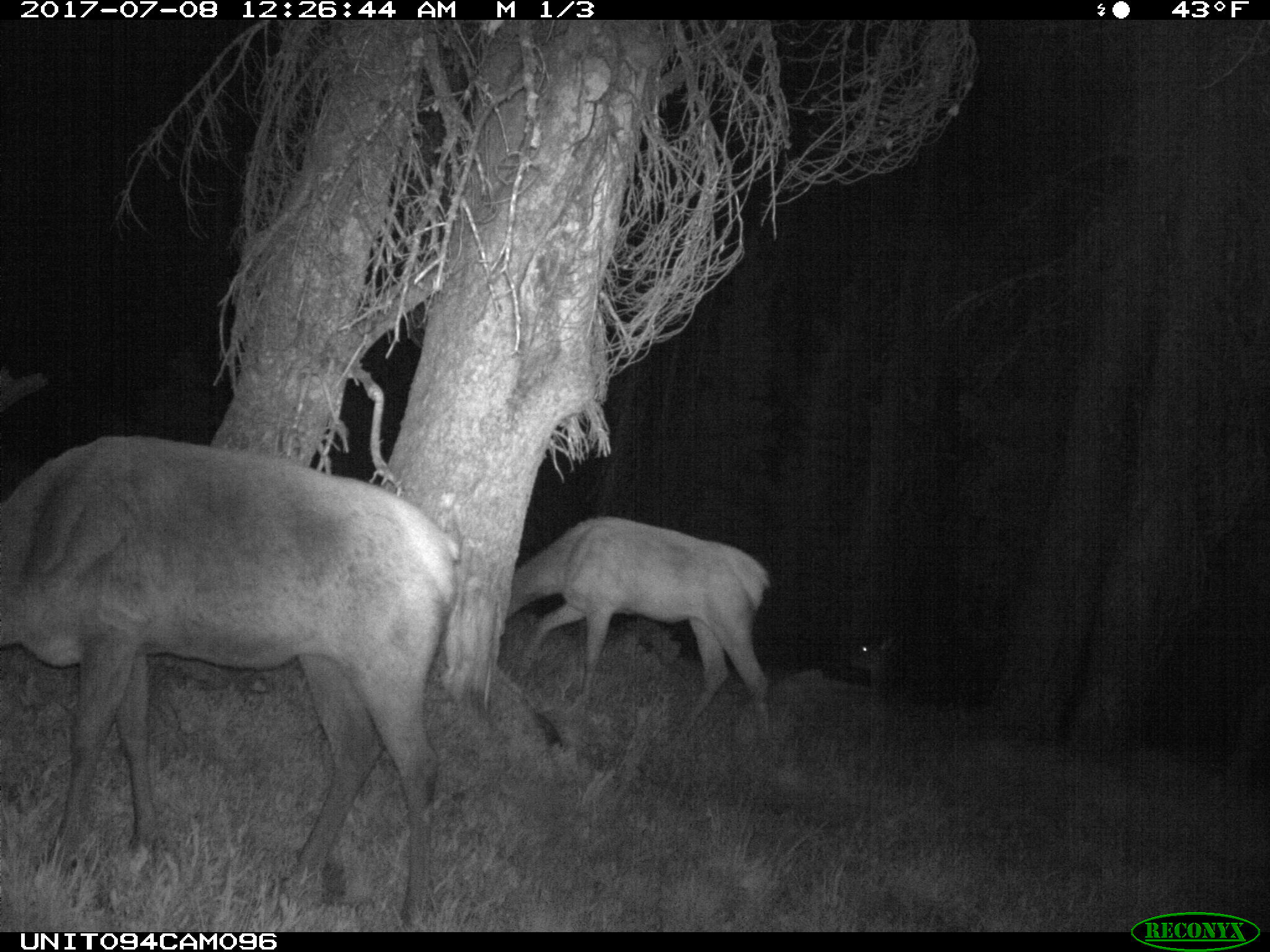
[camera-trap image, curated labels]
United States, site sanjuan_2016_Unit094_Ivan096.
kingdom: Animalia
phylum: Chordata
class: Mammalia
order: Artiodactyla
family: Cervidae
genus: Cervus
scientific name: Cervus elaphus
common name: red deer